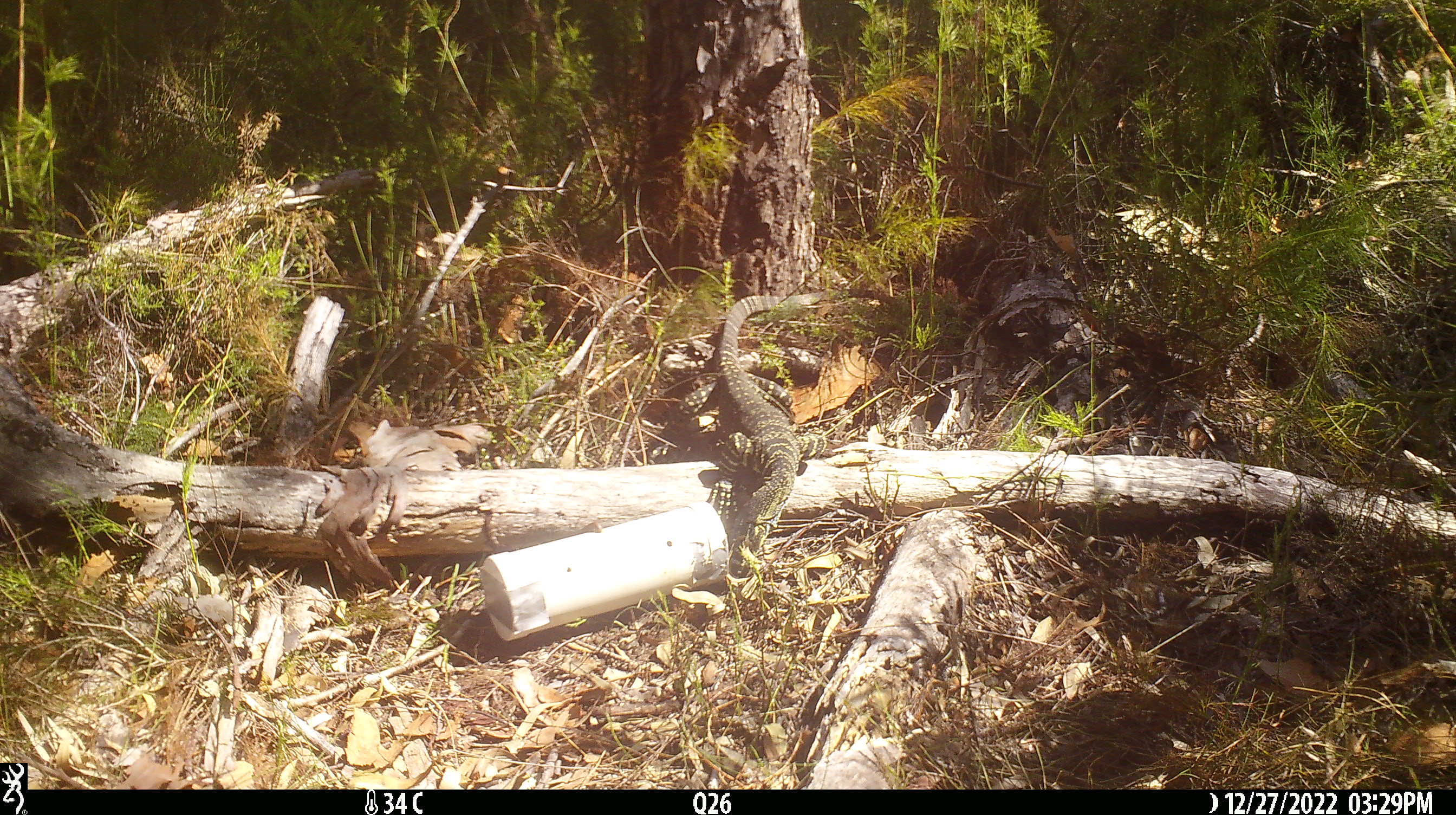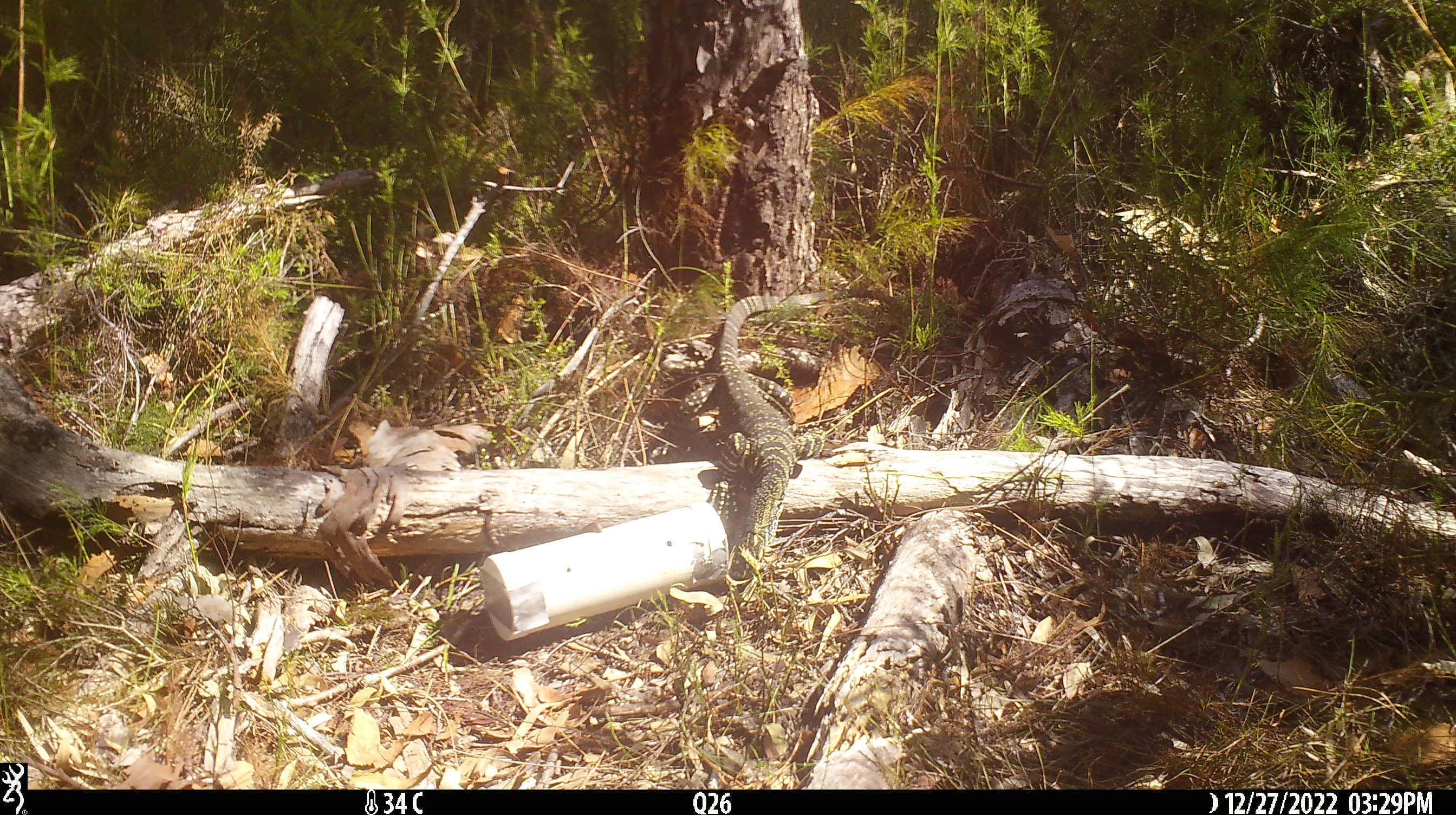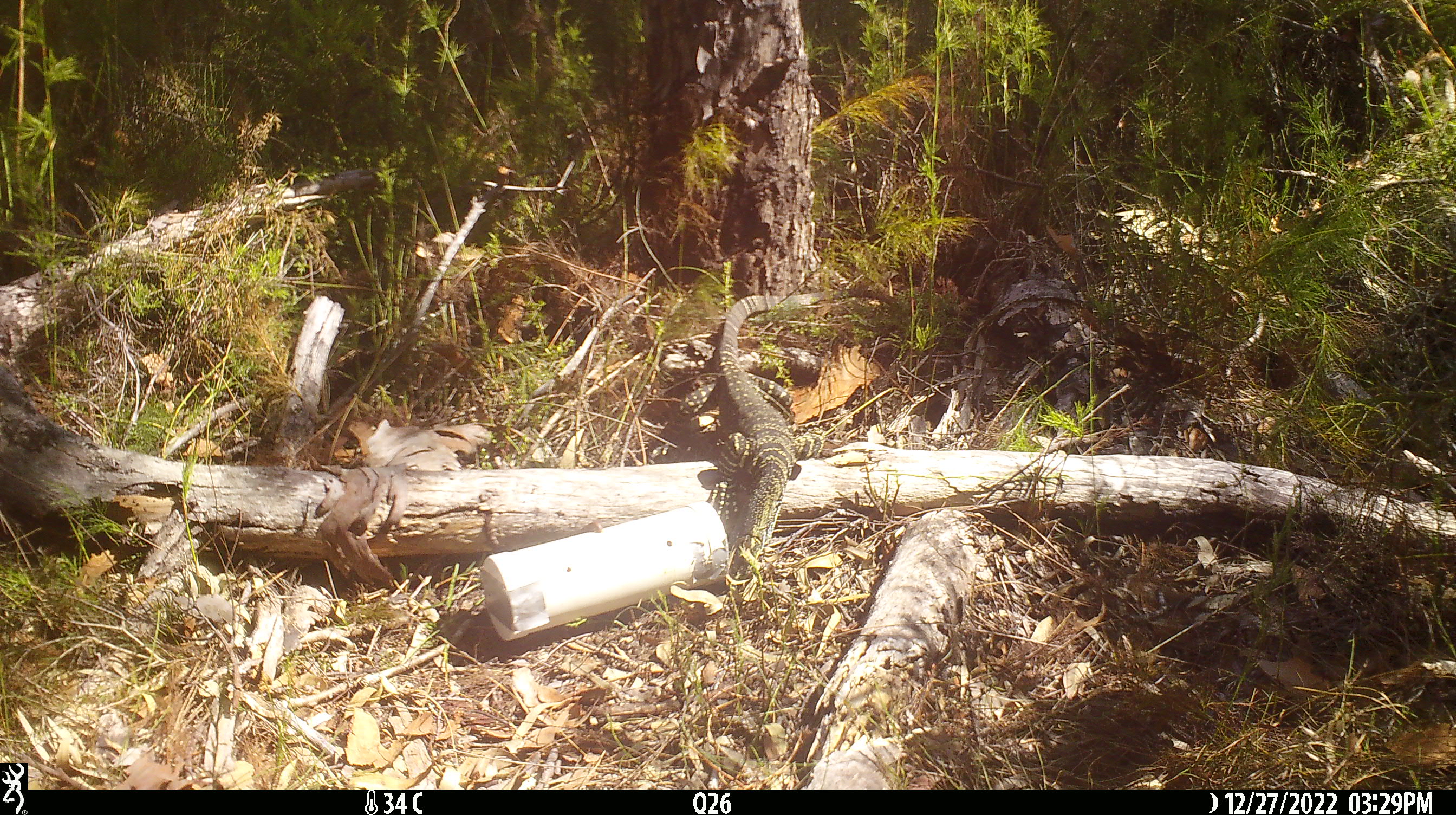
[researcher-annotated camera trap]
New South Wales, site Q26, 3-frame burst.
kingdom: Animalia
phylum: Chordata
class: Reptilia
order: Squamata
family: Varanidae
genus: Varanus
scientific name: Varanus varius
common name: lace monitor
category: goanna